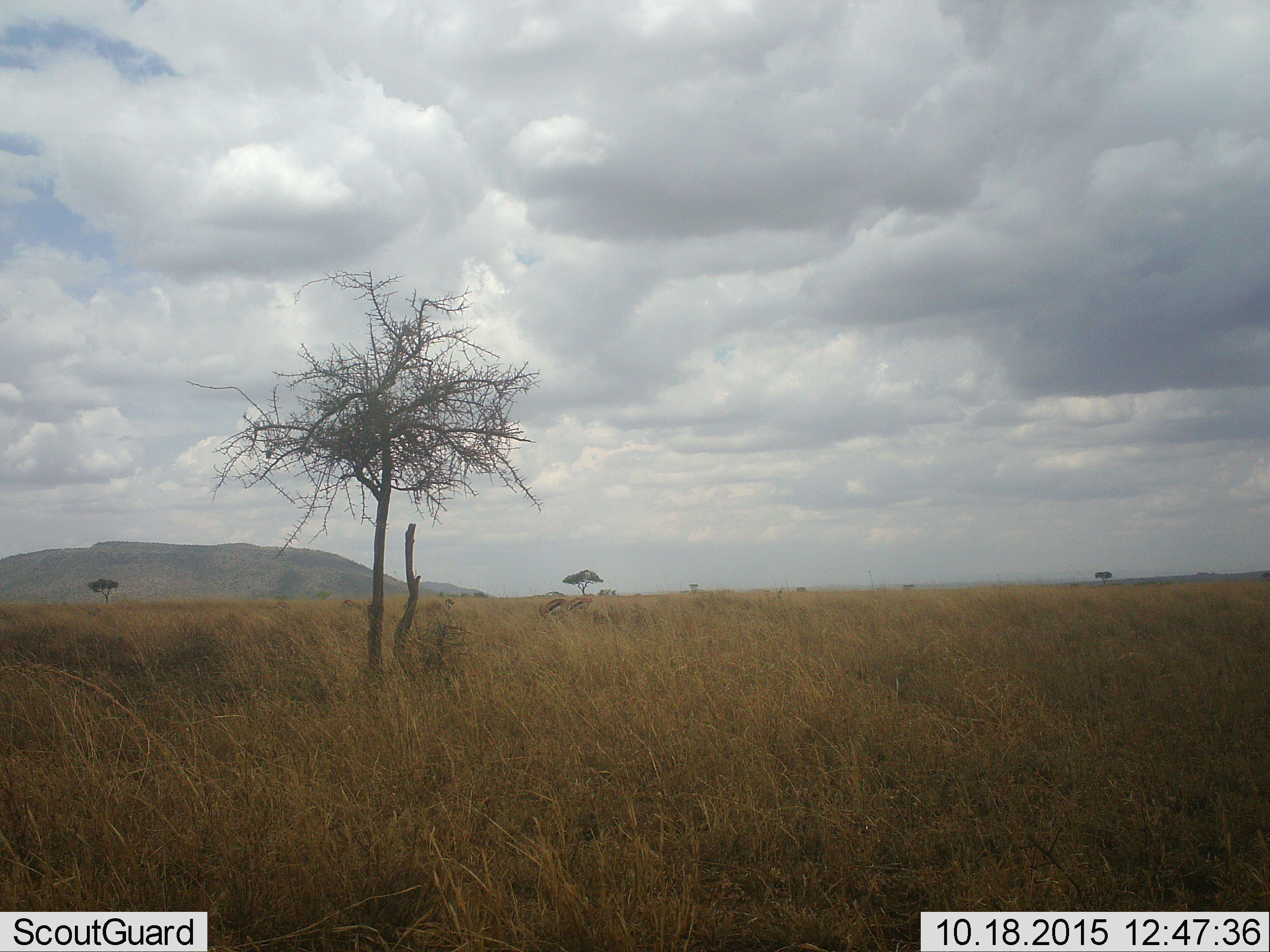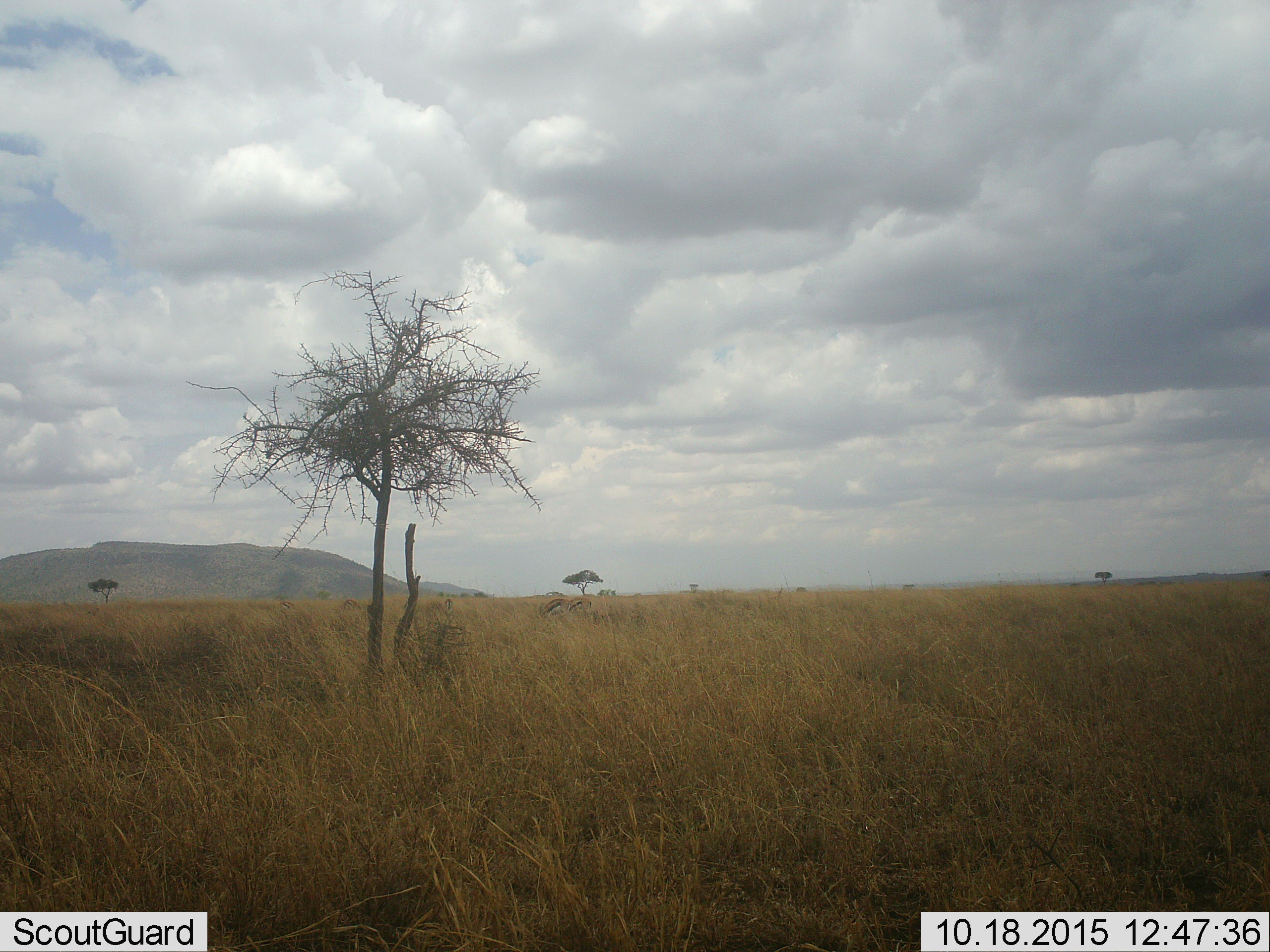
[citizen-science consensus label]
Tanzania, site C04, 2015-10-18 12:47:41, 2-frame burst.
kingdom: Animalia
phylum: Chordata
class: Mammalia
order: Artiodactyla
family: Bovidae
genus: Eudorcas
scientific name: Eudorcas thomsonii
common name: thomson's gazelle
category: gazellethomsons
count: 2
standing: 50%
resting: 0%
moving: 0%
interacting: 0%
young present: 0%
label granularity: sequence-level